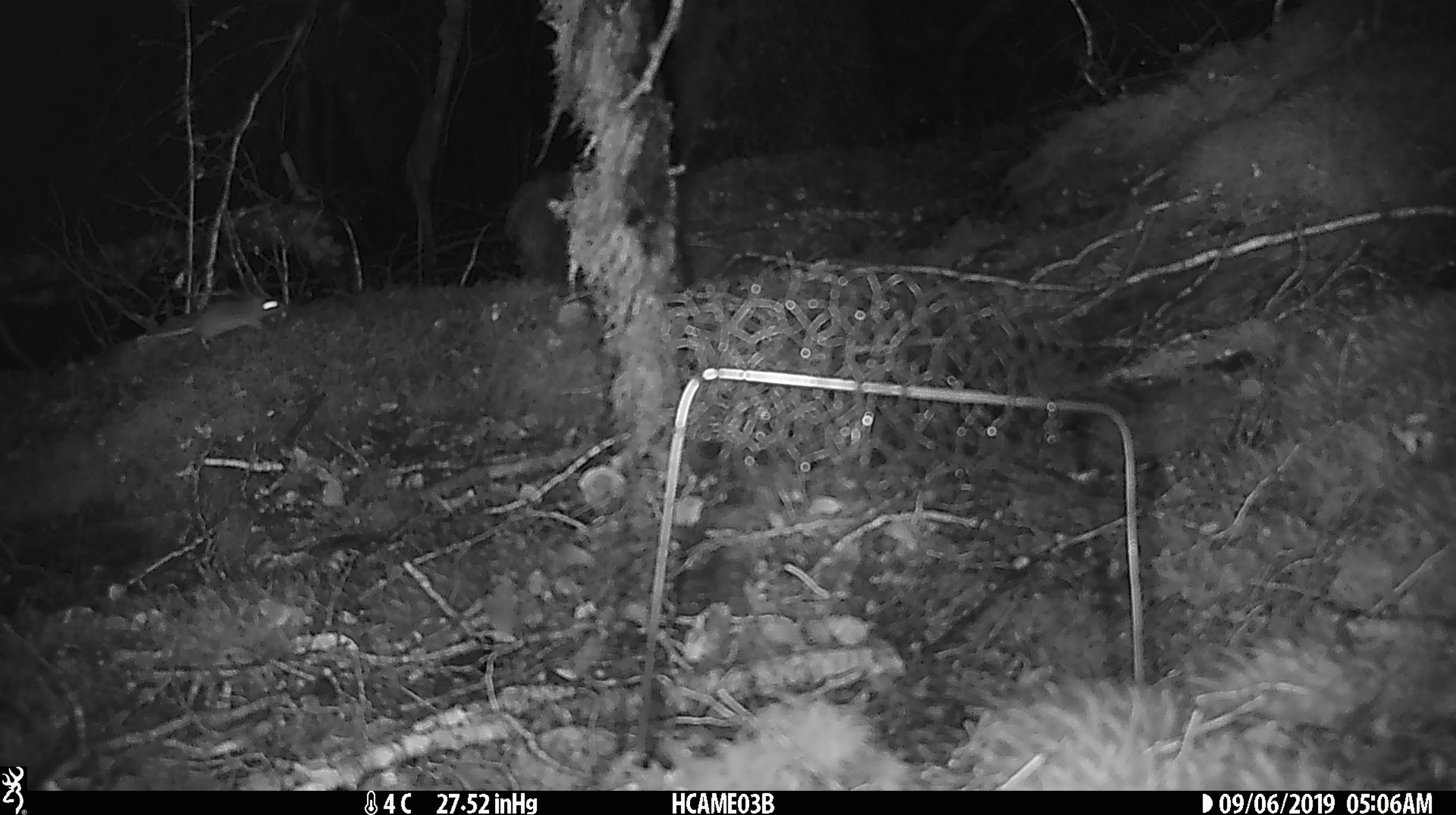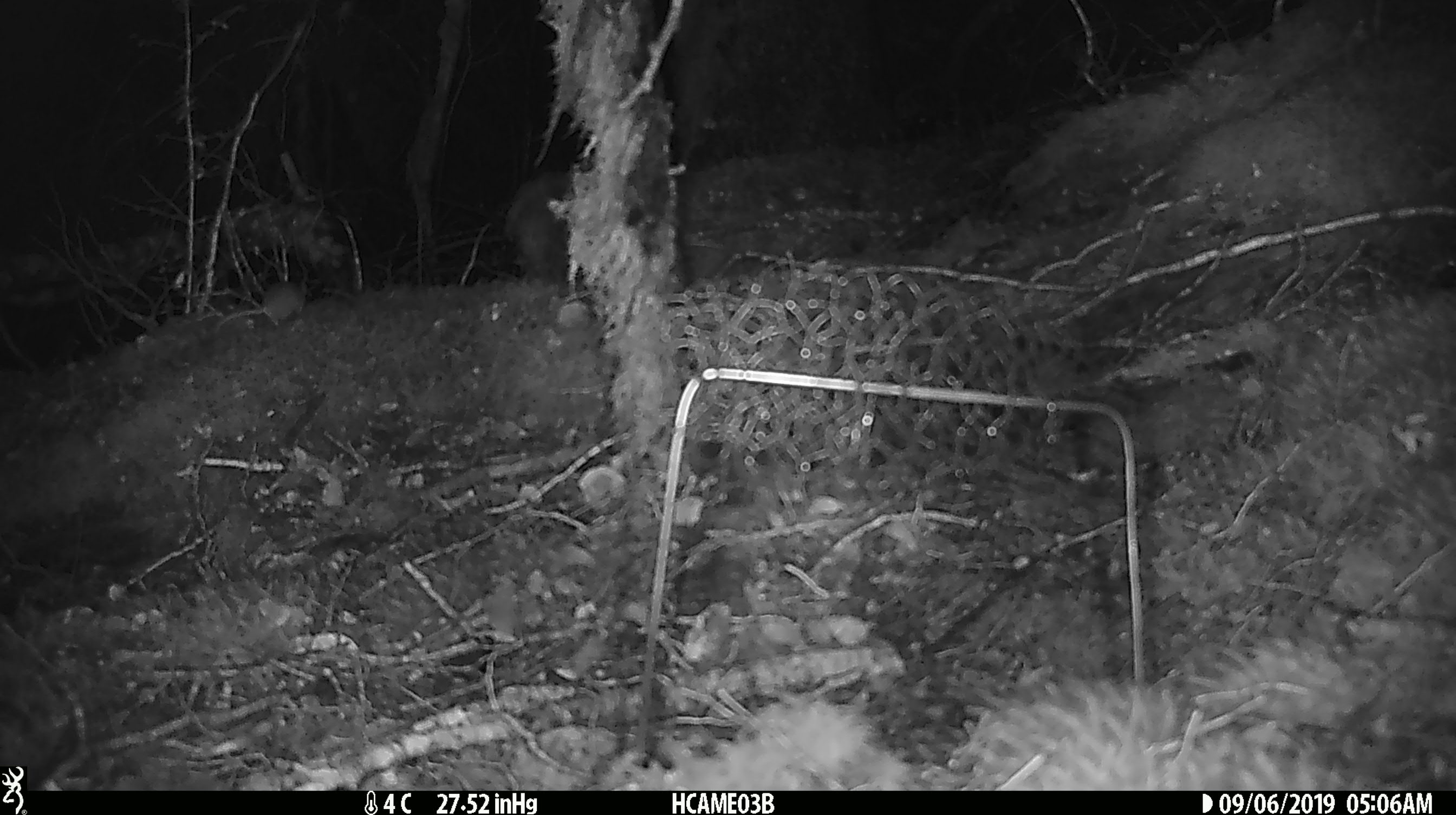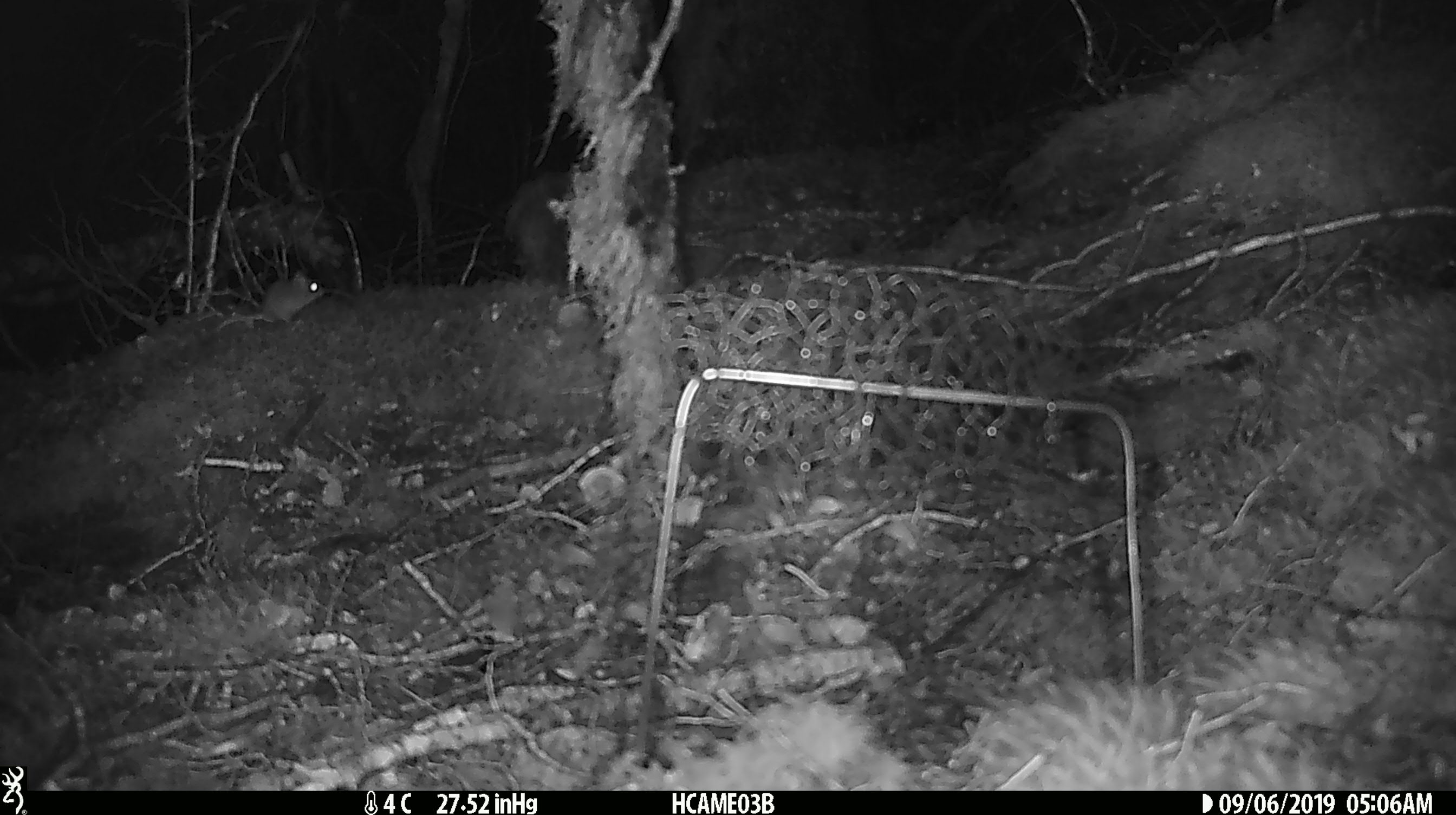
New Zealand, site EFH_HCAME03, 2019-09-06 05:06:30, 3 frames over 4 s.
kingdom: Animalia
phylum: Chordata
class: Mammalia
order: Rodentia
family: Muridae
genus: Mus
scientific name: Mus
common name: mouse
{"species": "mouse (Mus)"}